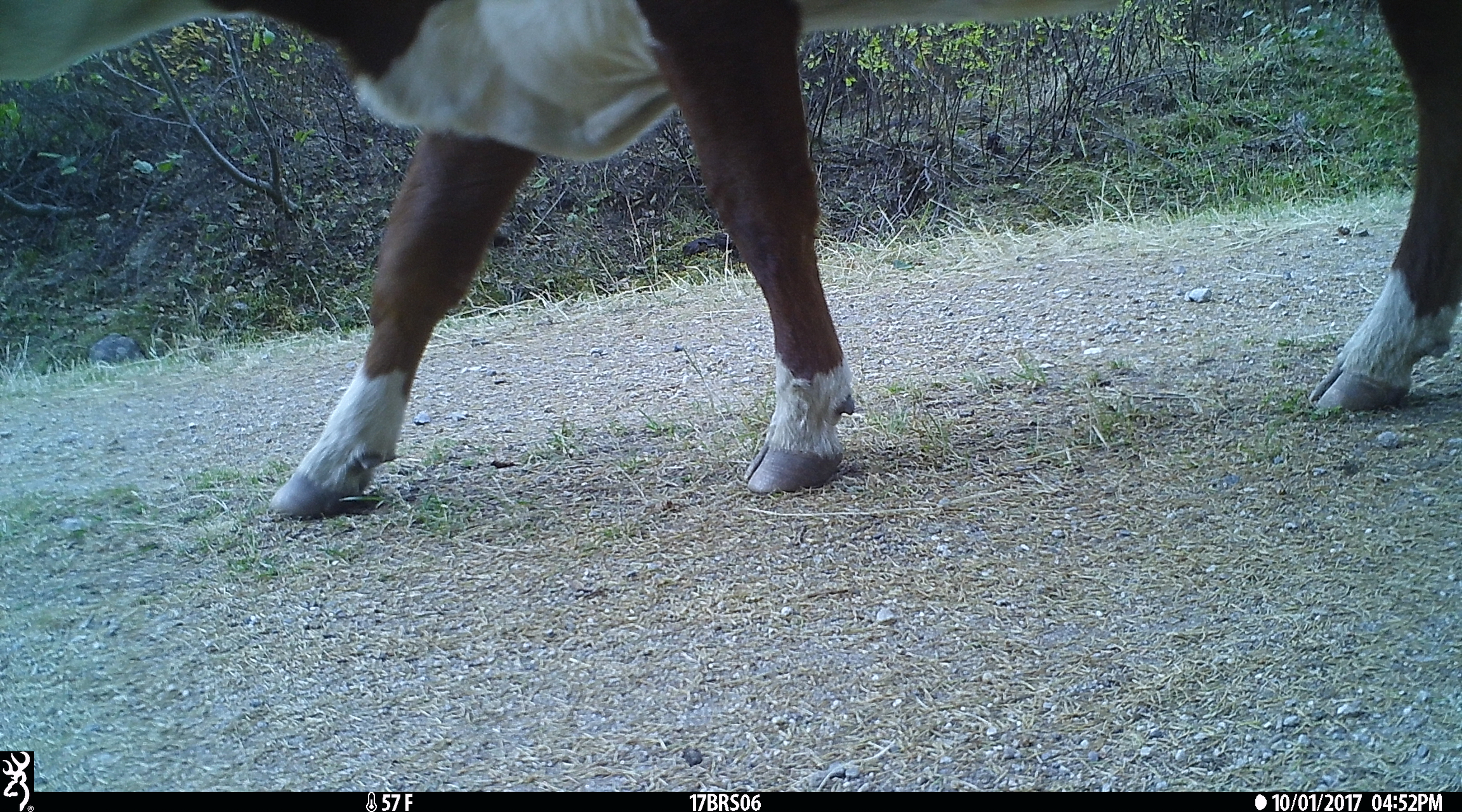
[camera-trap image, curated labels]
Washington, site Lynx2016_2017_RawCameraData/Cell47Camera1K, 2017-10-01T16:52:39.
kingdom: Animalia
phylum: Chordata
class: Mammalia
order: Artiodactyla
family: Bovidae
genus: Bos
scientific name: Bos taurus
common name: domestic cattle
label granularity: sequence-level